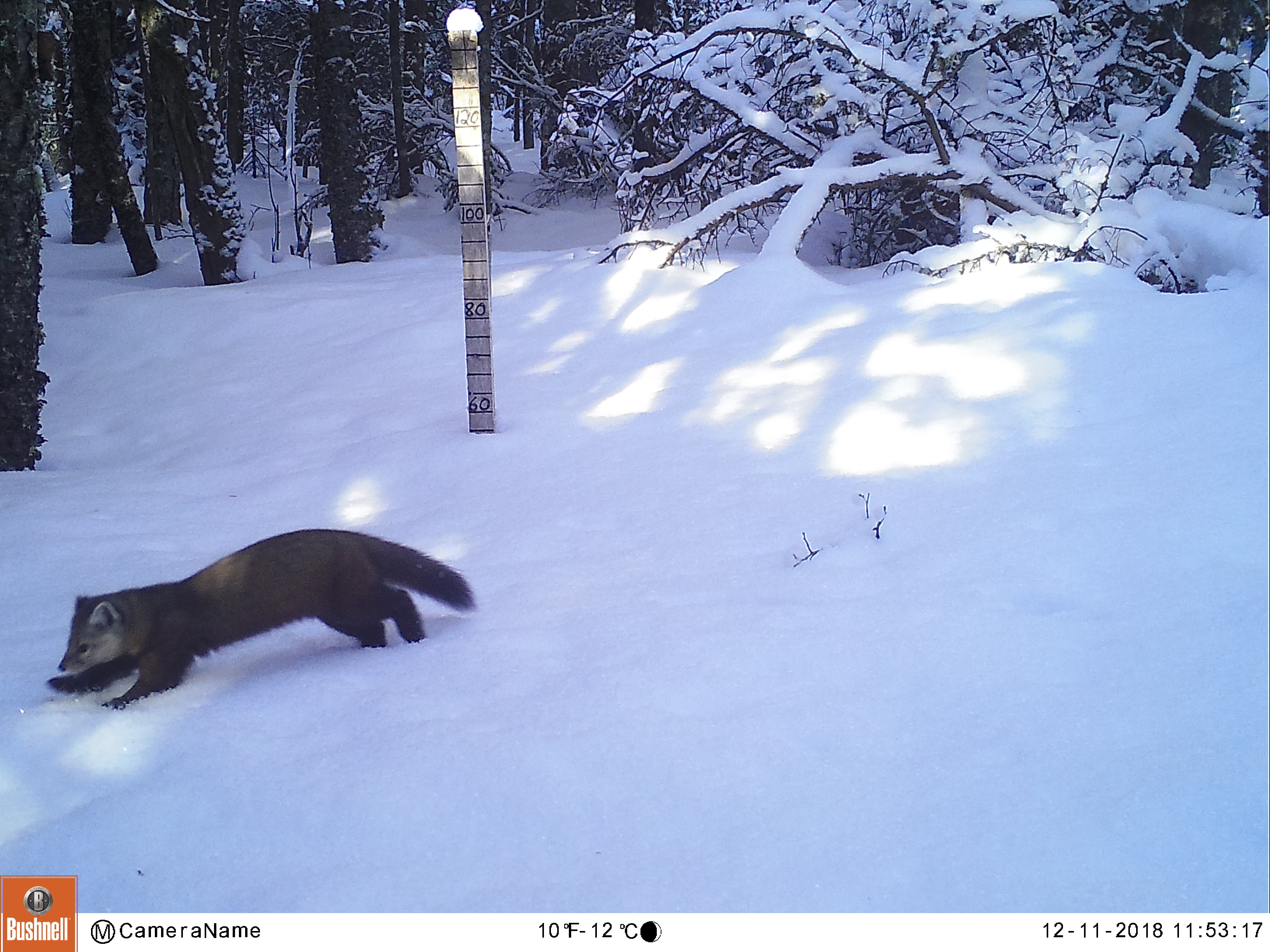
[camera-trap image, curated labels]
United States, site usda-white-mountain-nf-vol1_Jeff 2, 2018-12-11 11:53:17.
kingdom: Animalia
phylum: Chordata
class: Mammalia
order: Carnivora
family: Mustelidae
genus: Martes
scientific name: Martes americana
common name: american marten